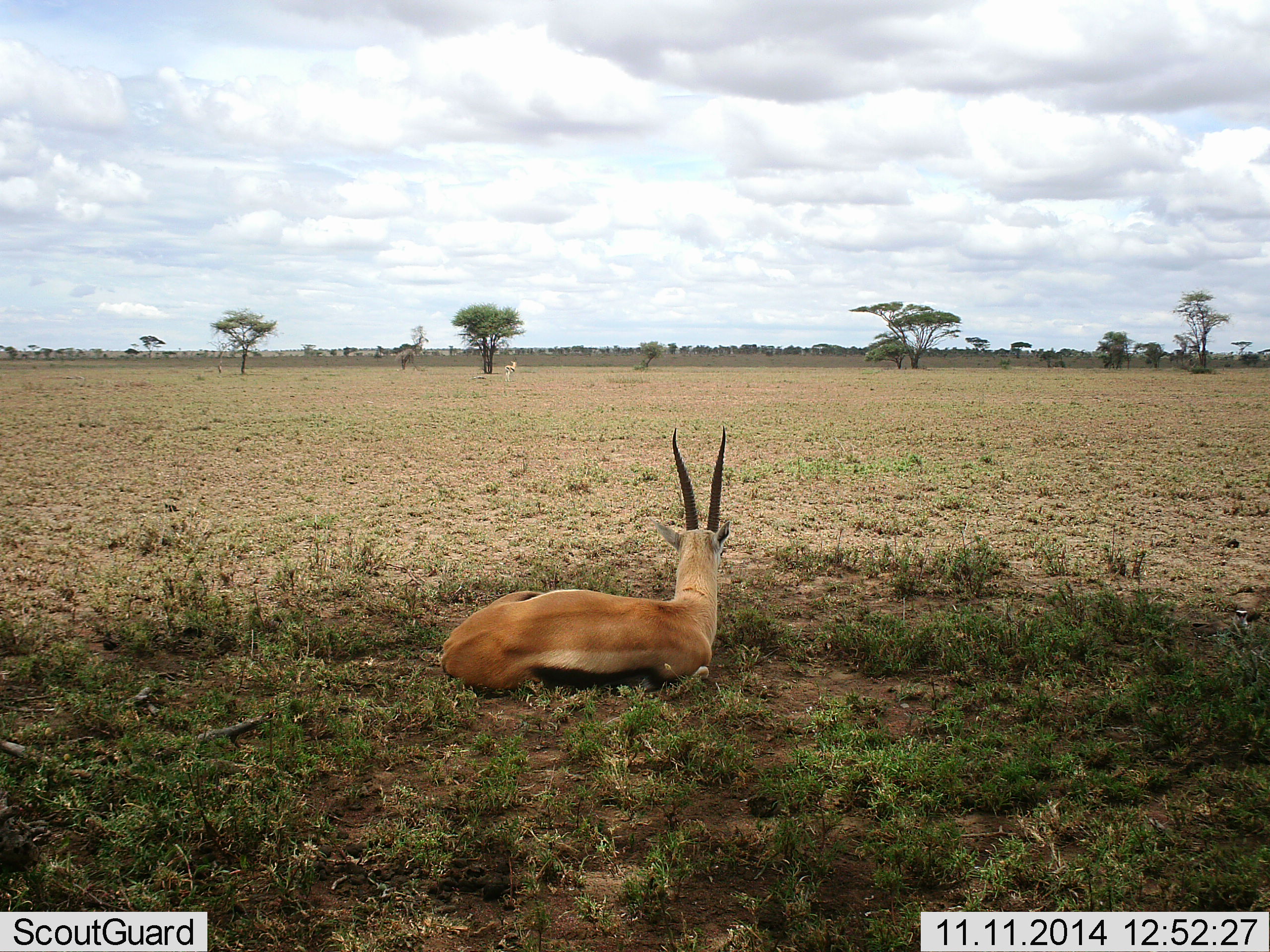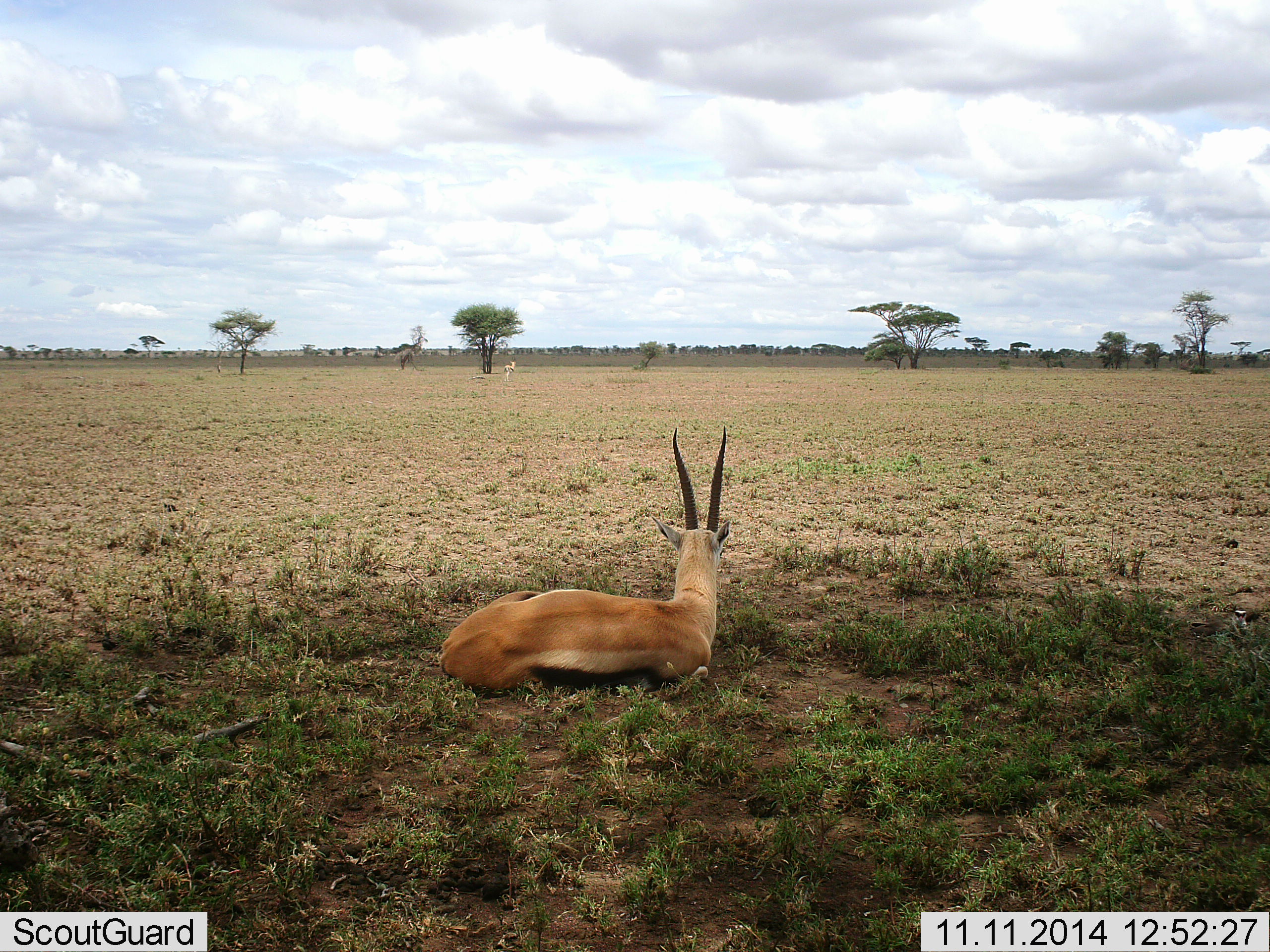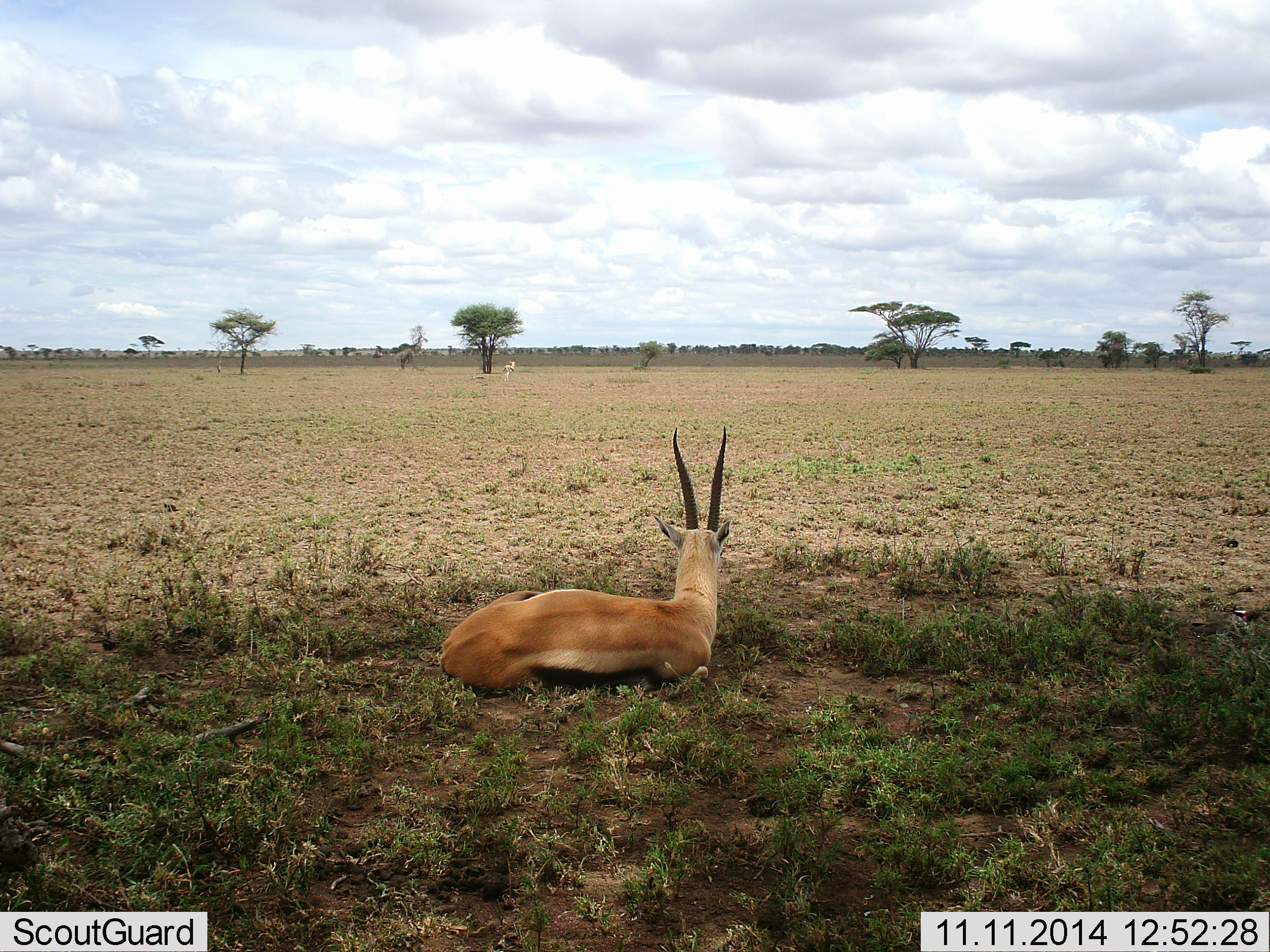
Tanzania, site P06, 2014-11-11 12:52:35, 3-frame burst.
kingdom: Animalia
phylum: Chordata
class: Mammalia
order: Artiodactyla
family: Bovidae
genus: Eudorcas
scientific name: Eudorcas thomsonii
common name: thomson's gazelle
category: gazellethomsons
Gazellethomsons (thomson's gazelle) (Eudorcas thomsonii), count 2. Behavior (volunteer vote fractions): standing 60%, resting 100%, moving 0%, interacting 0%. Young present (vote fraction): 10%. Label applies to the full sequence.